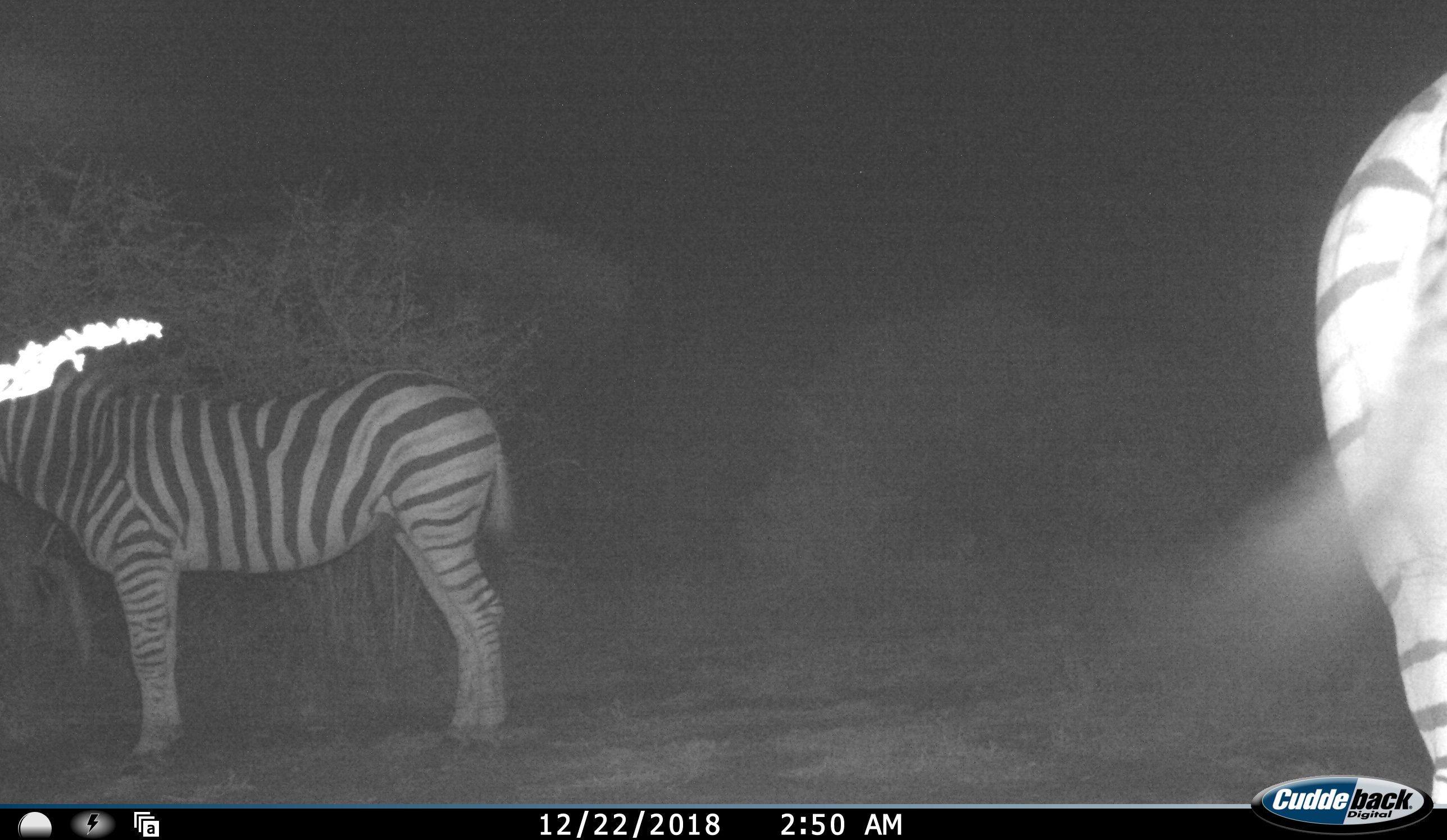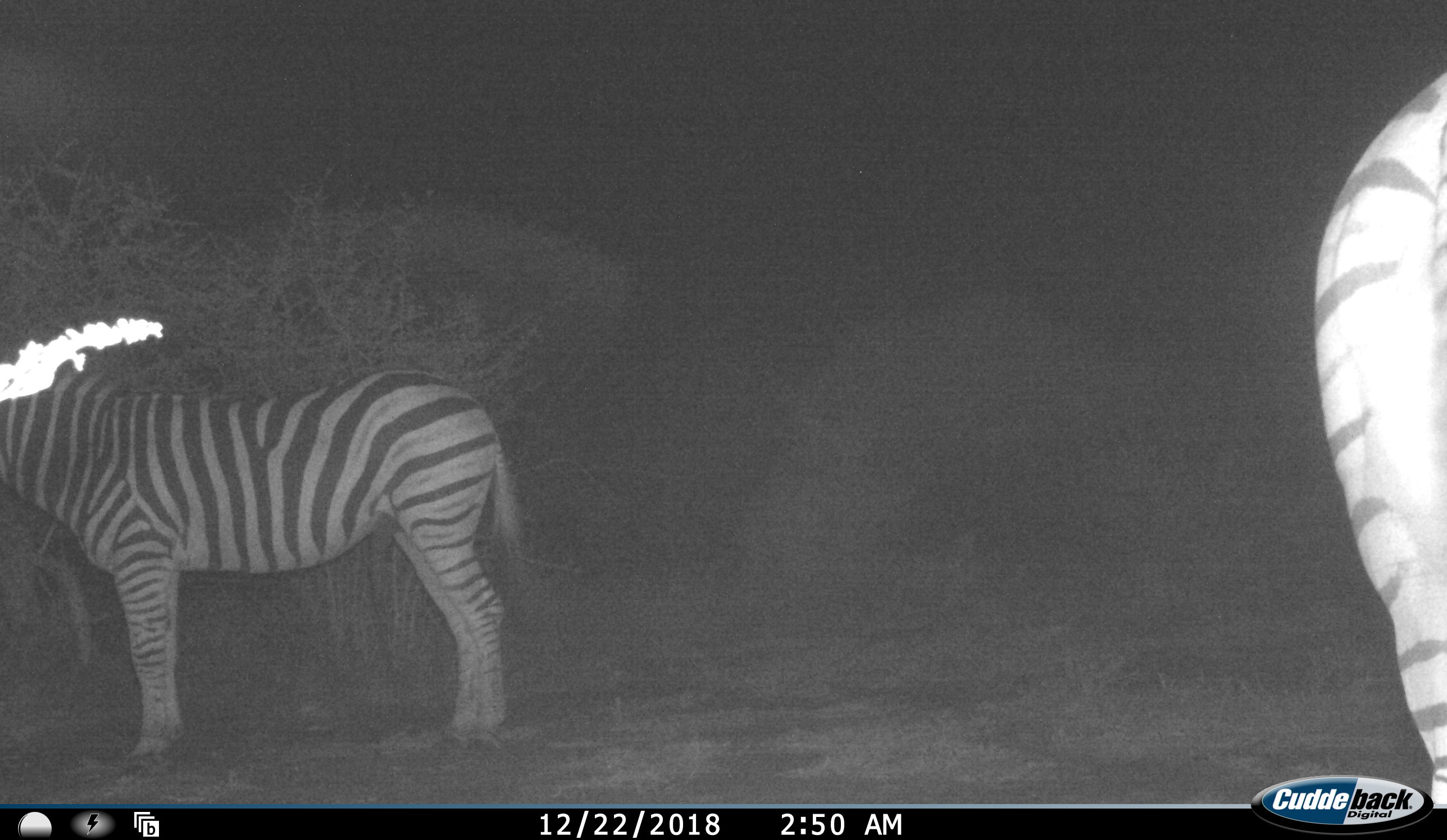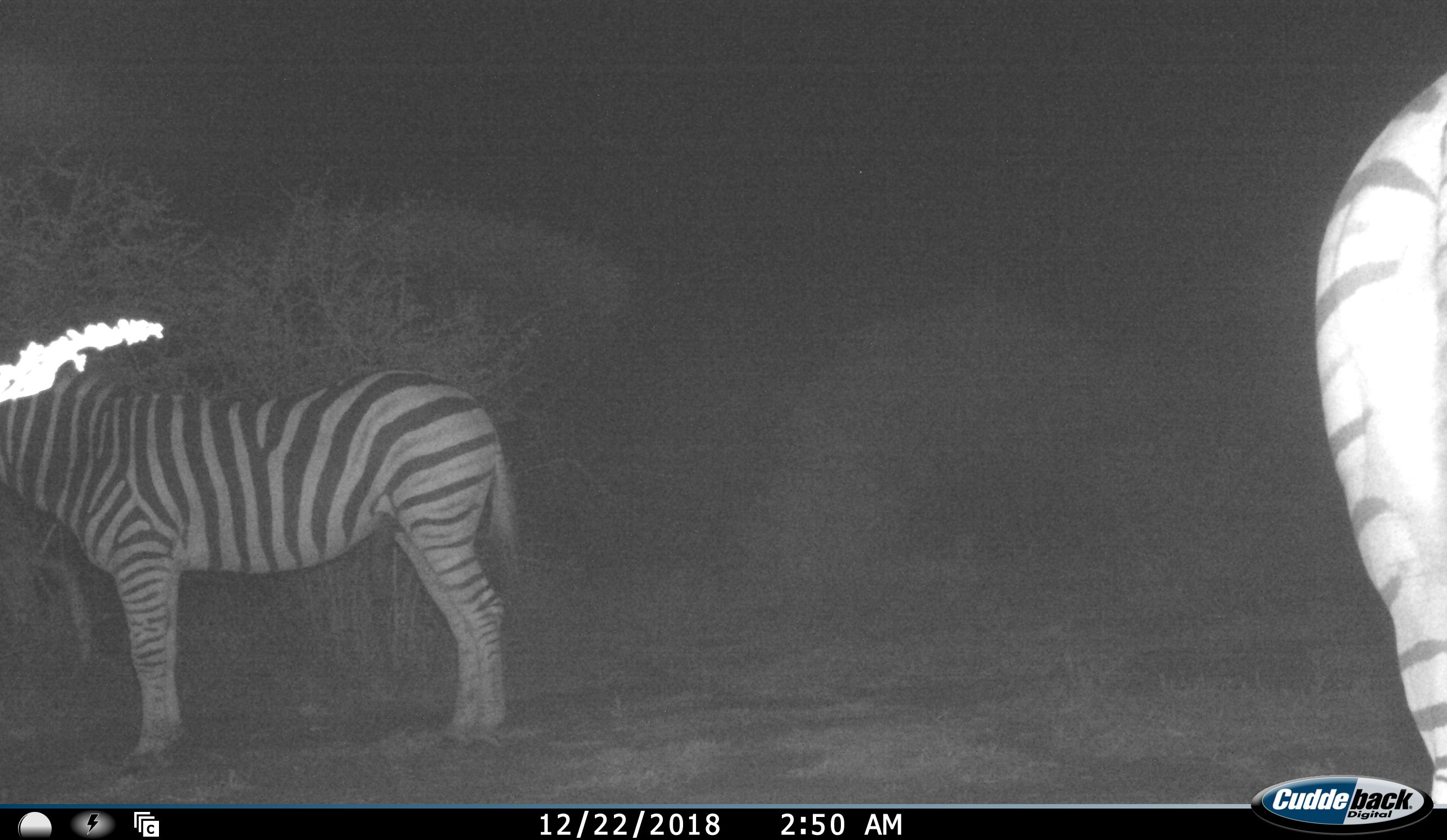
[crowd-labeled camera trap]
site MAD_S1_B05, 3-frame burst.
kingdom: Animalia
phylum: Chordata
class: Mammalia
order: Perissodactyla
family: Equidae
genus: Equus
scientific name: Equus quagga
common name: plains zebra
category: zebraplains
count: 2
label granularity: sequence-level